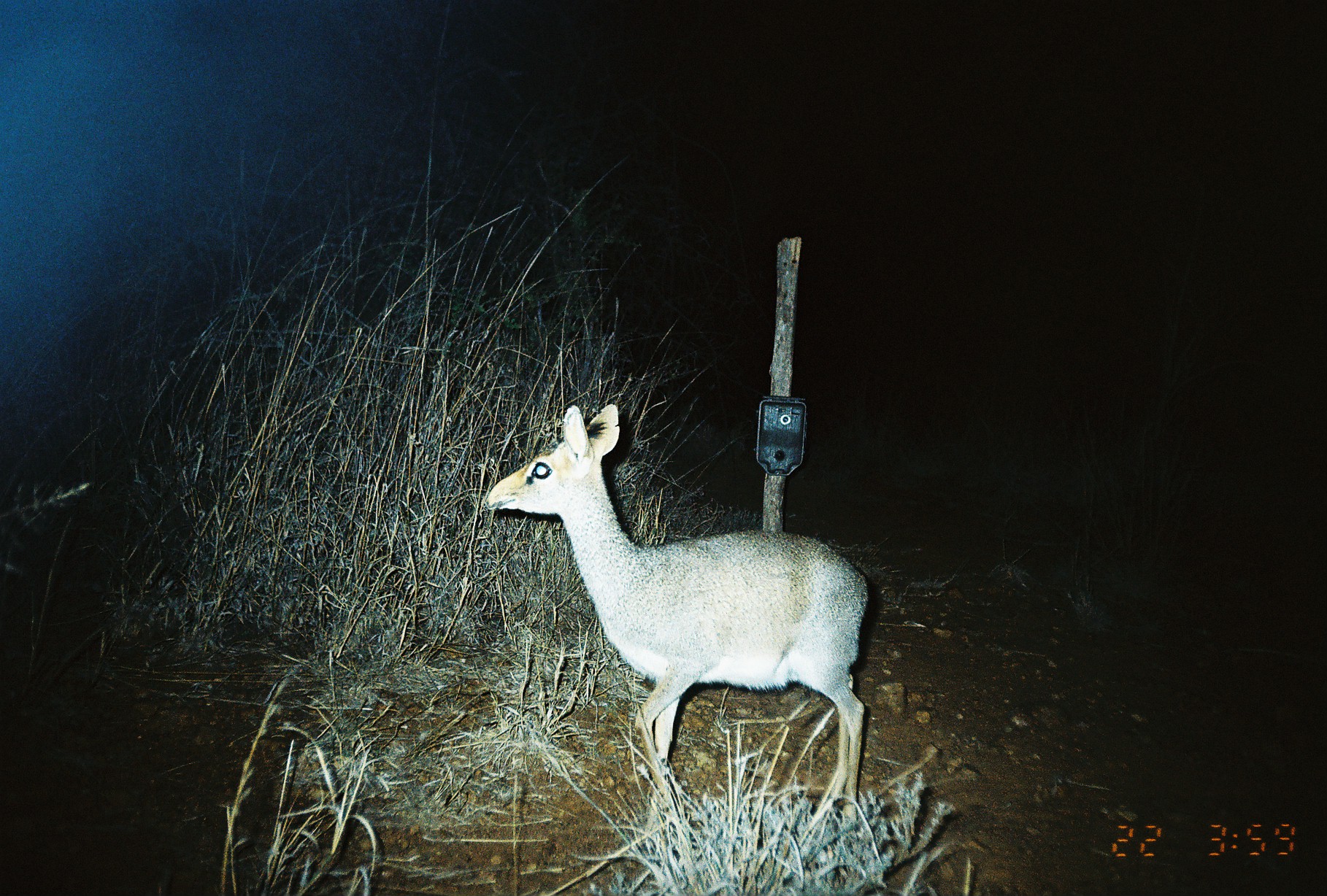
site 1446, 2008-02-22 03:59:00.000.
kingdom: Animalia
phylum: Chordata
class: Mammalia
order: Artiodactyla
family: Bovidae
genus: Madoqua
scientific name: Madoqua guentheri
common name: günther's dik-dik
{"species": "Madoqua guentheri (günther's dik-dik)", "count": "1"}